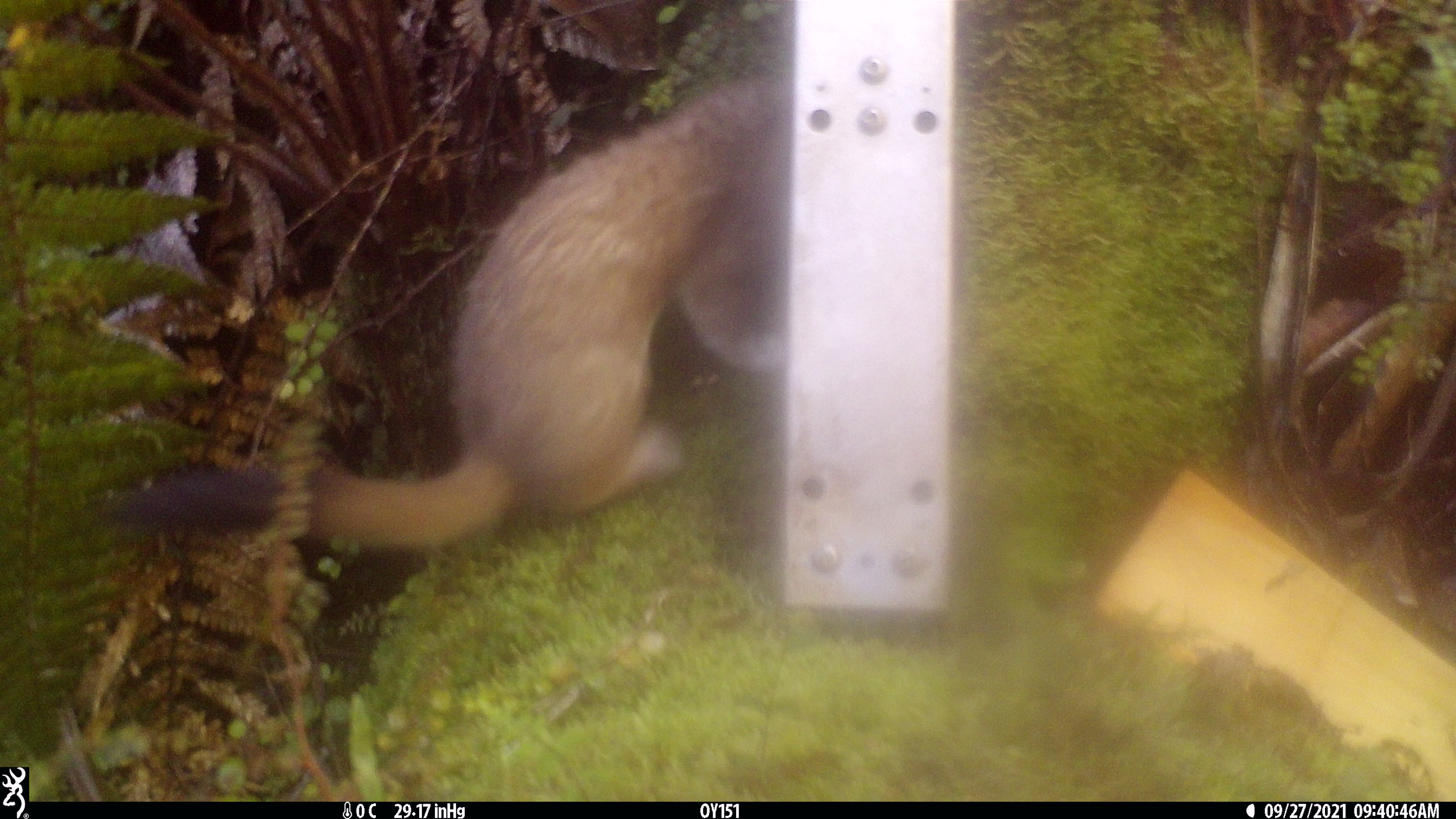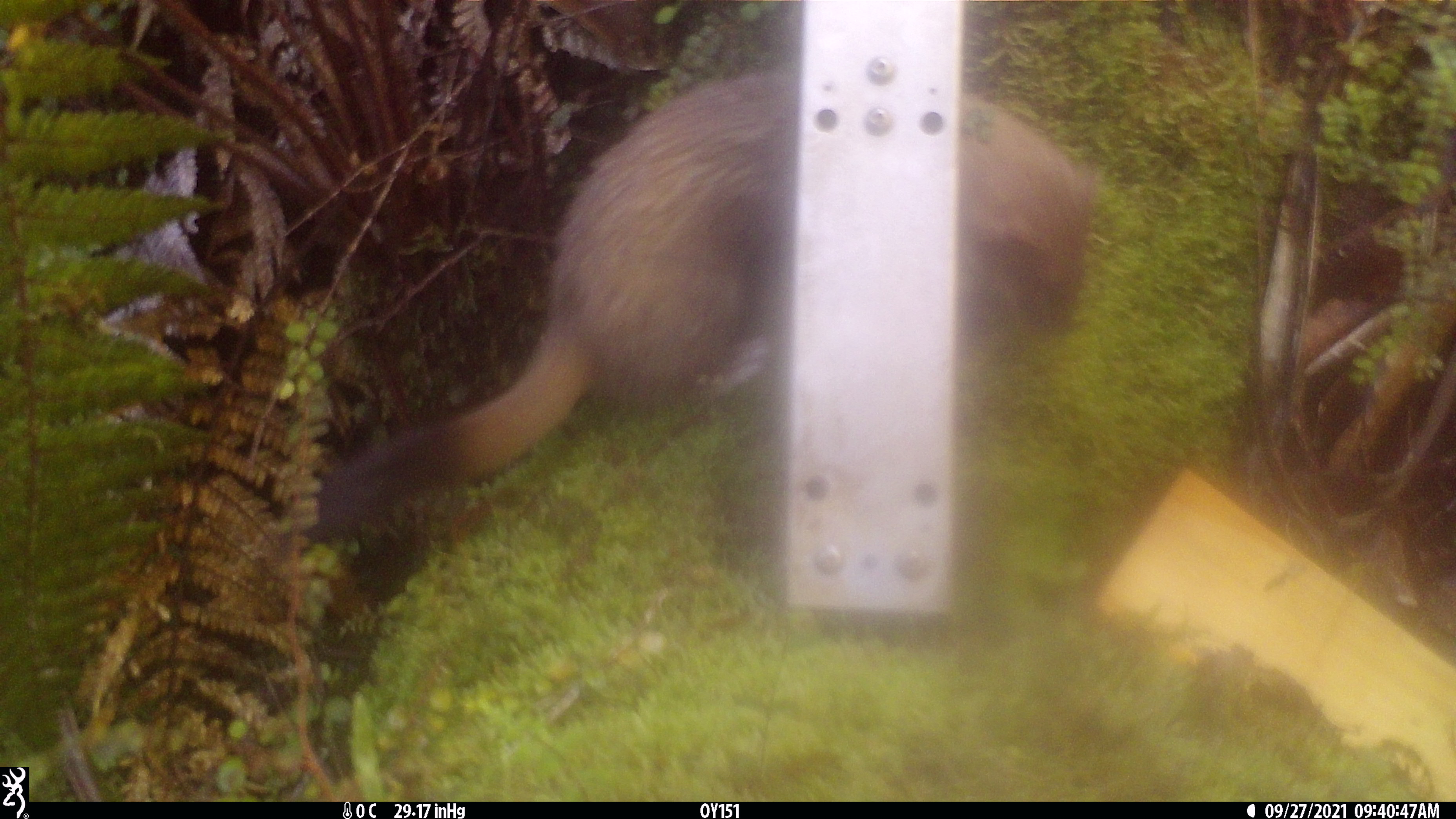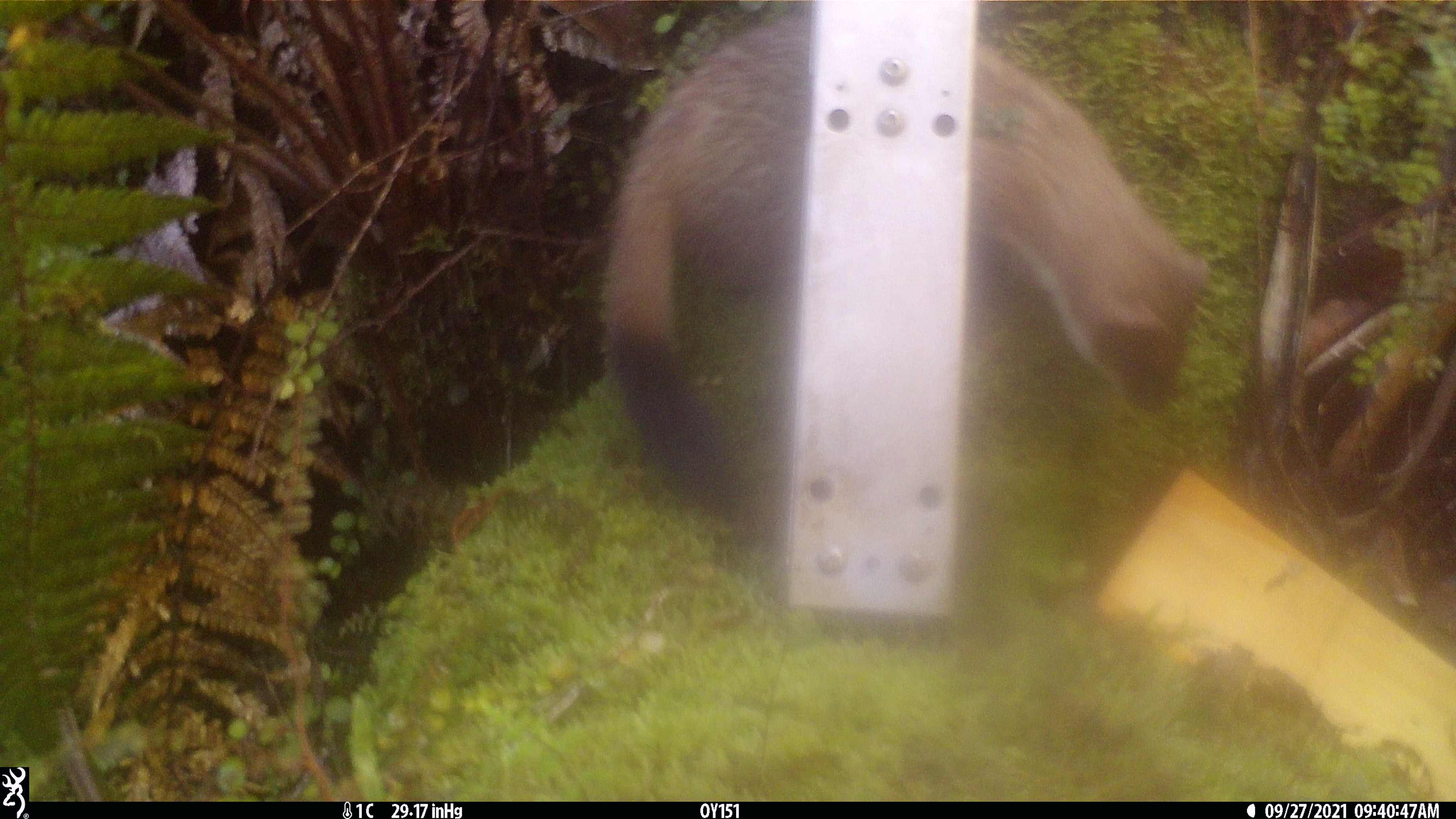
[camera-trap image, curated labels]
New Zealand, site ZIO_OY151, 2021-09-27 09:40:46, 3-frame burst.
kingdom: Animalia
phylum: Chordata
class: Mammalia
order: Carnivora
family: Mustelidae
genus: Mustela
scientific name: Mustela erminea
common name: stoat